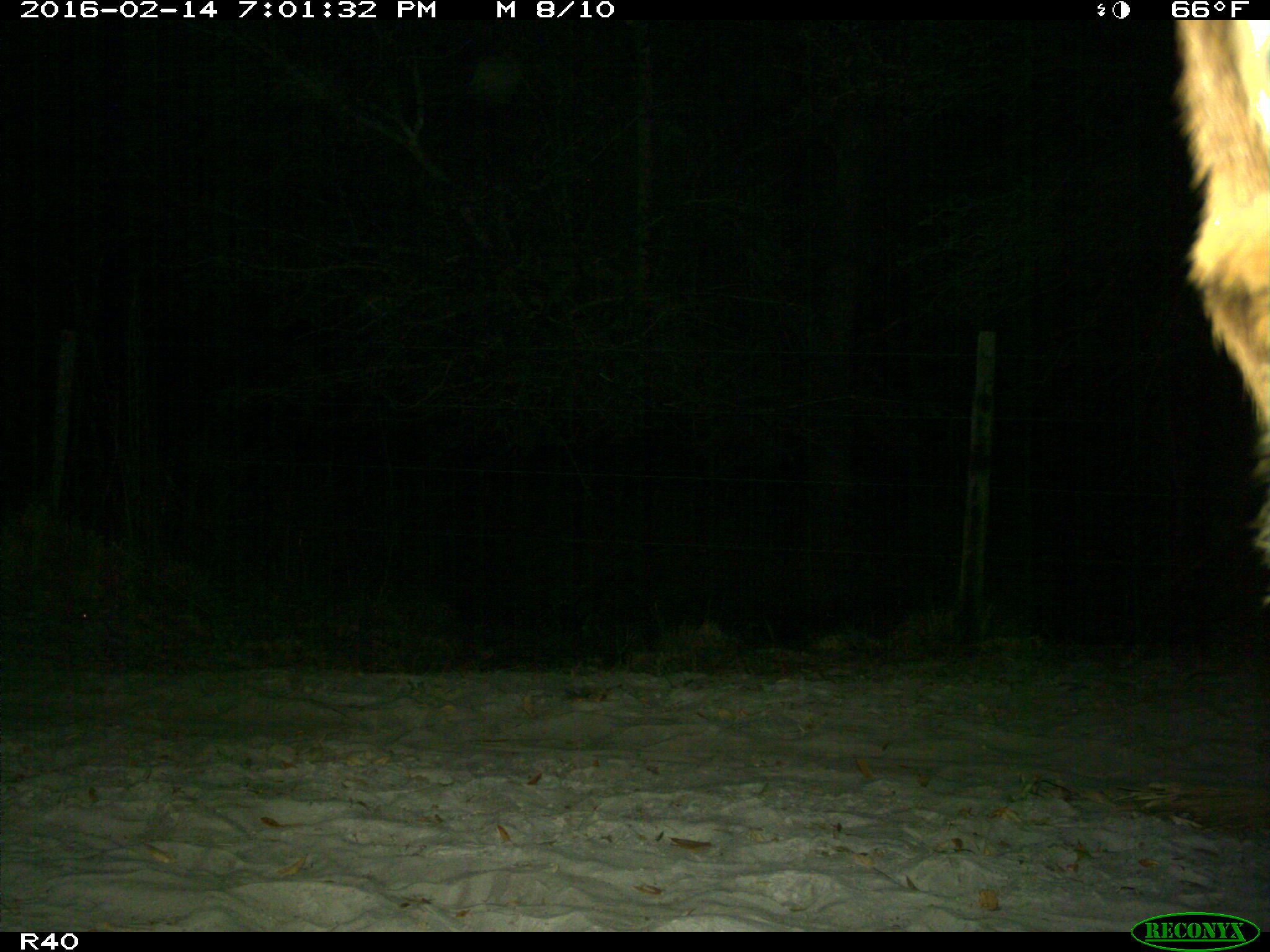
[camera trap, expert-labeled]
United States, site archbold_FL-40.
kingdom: Animalia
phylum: Chordata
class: Mammalia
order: Artiodactyla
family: Bovidae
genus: Bos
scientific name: Bos taurus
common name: domestic cow